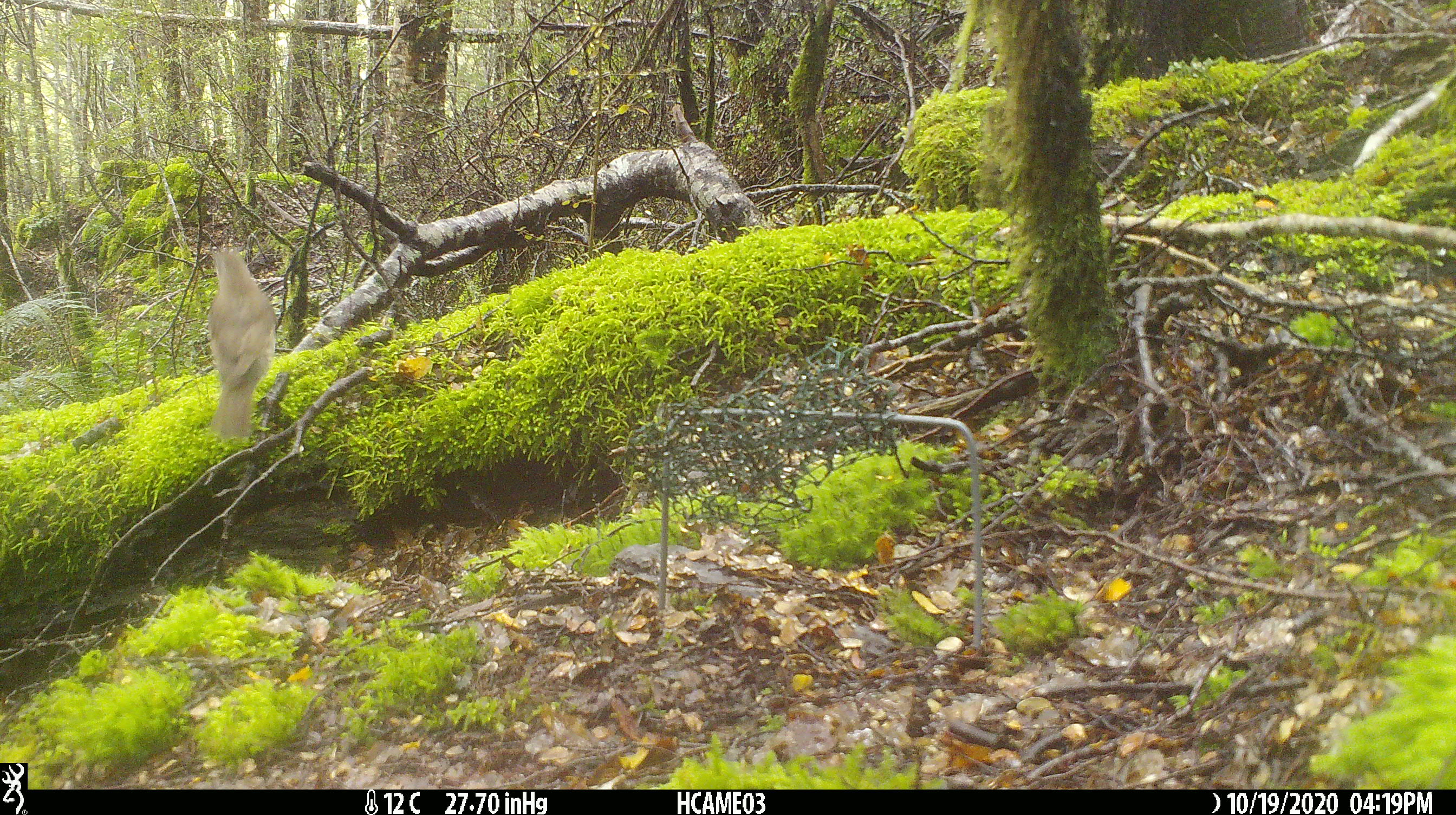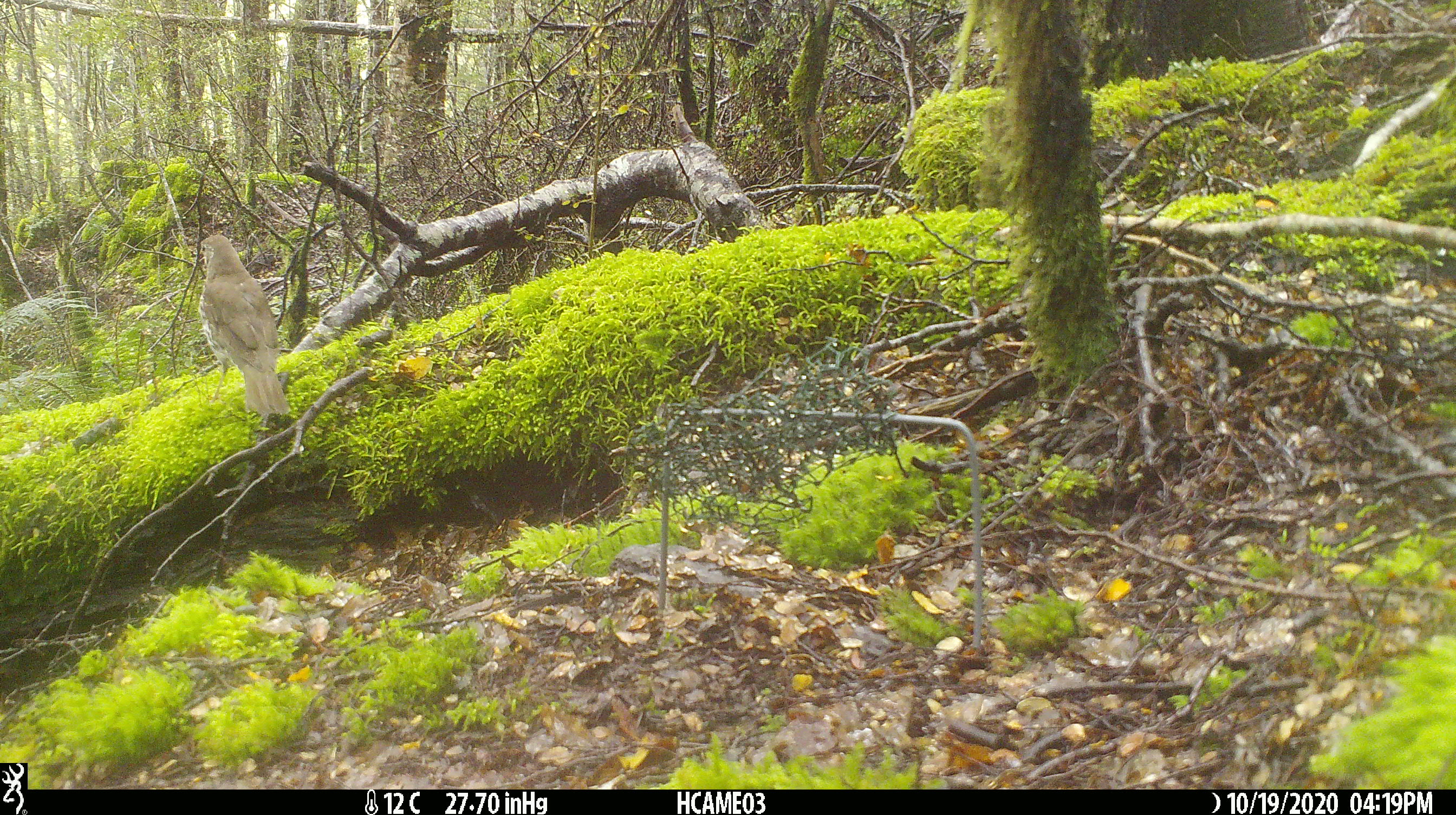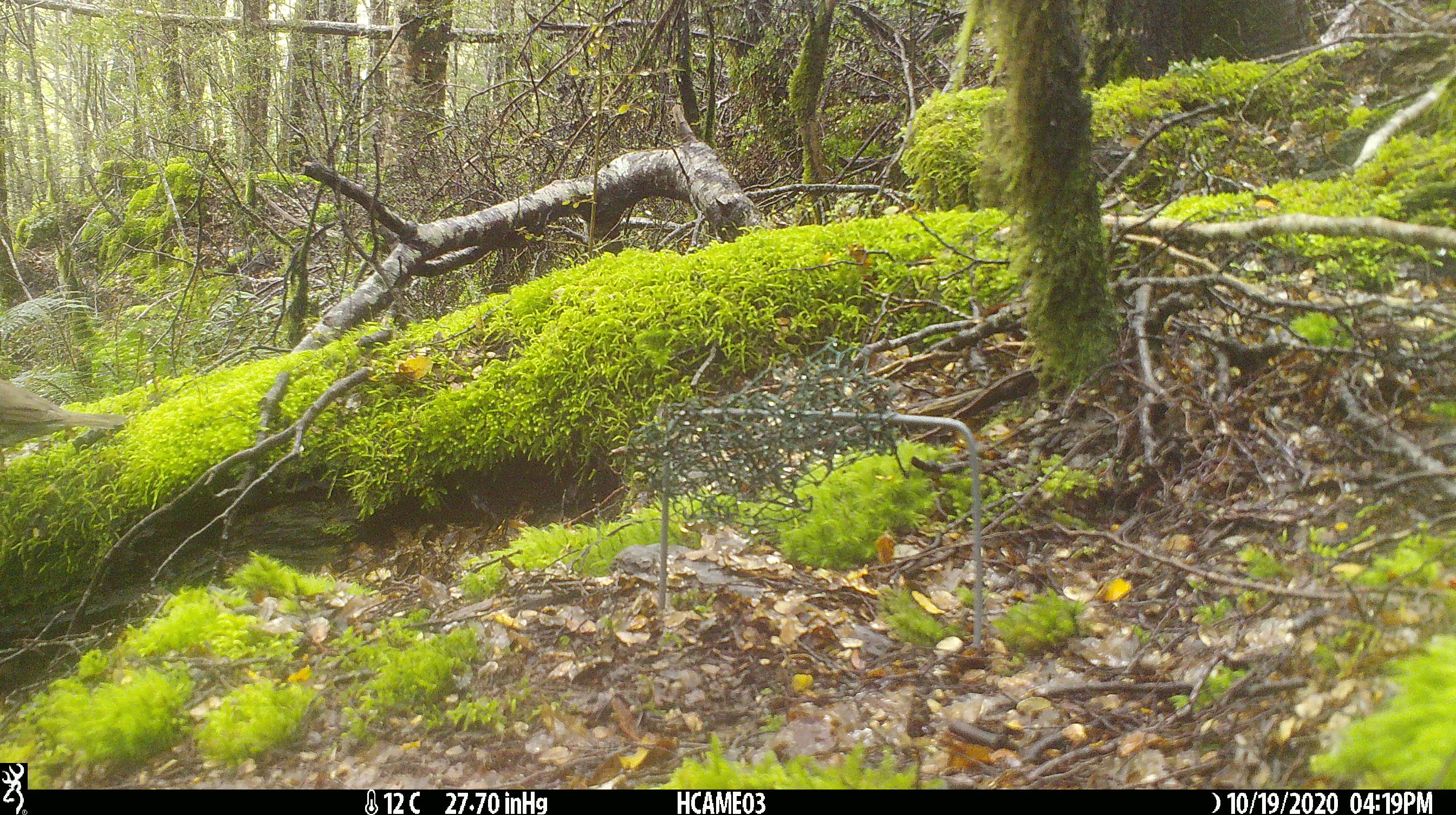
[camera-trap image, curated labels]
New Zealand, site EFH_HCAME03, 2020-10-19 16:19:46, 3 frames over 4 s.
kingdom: Animalia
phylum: Chordata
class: Aves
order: Passeriformes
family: Turdidae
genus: Turdus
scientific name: Turdus philomelos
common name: song thrush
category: thrush